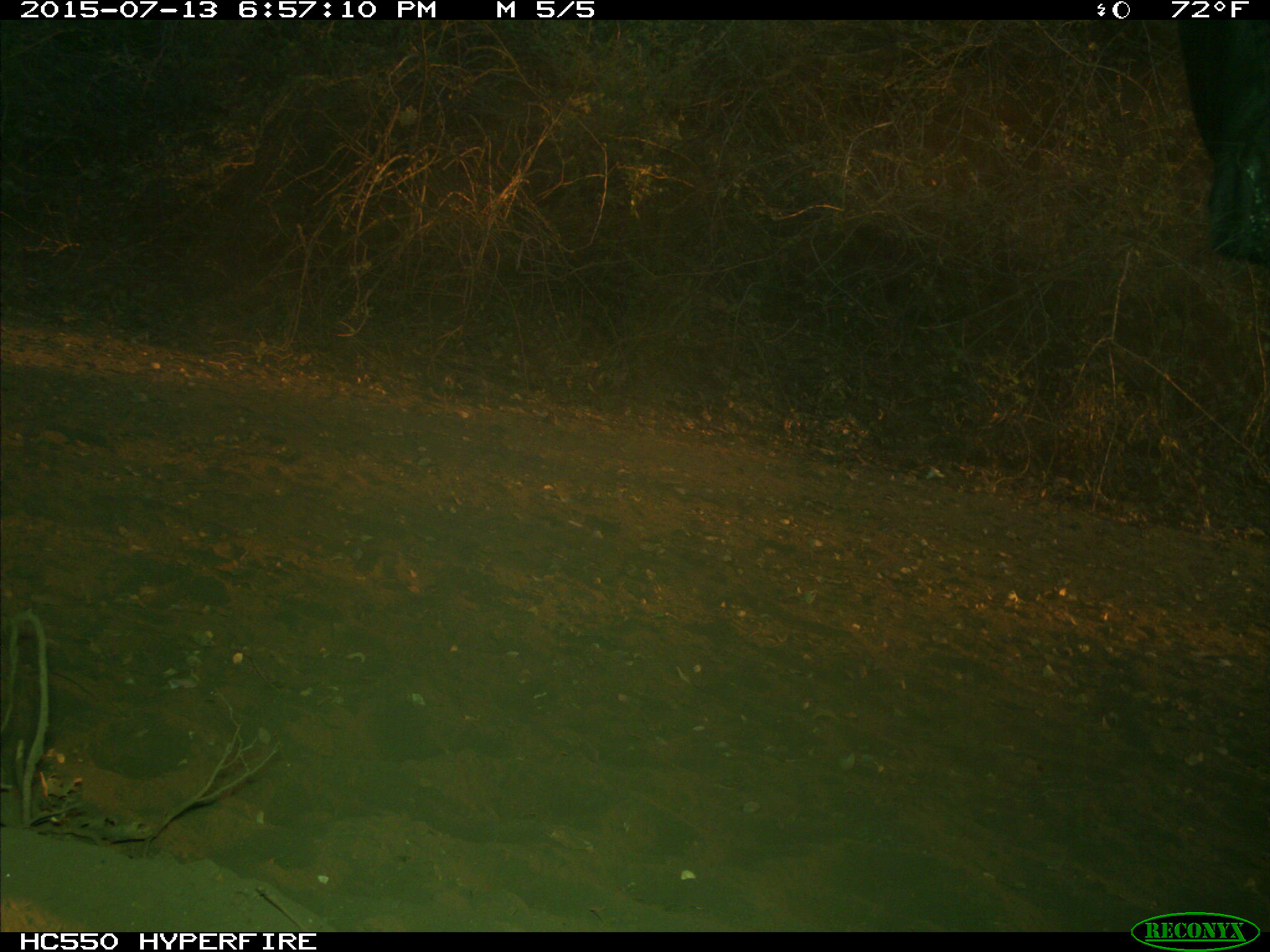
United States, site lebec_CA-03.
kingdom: Animalia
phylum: Chordata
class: Mammalia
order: Artiodactyla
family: Bovidae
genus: Bos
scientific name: Bos taurus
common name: domestic cow